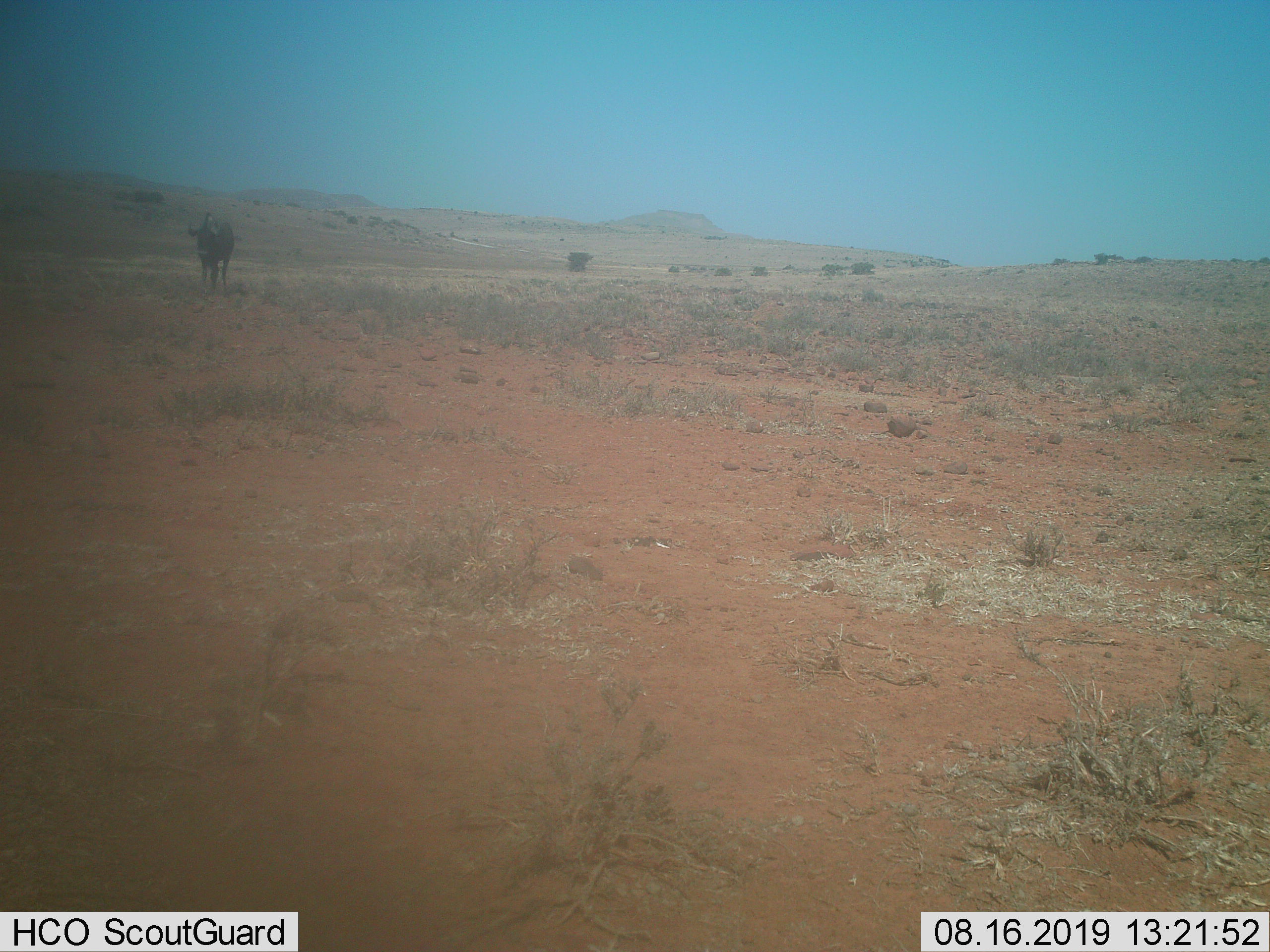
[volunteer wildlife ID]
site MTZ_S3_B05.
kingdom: Animalia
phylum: Chordata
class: Mammalia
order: Artiodactyla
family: Bovidae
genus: Connochaetes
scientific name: Connochaetes gnou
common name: black wildebeest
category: wildebeestblack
Wildebeestblack (black wildebeest) (Connochaetes gnou), count 1. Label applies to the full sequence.